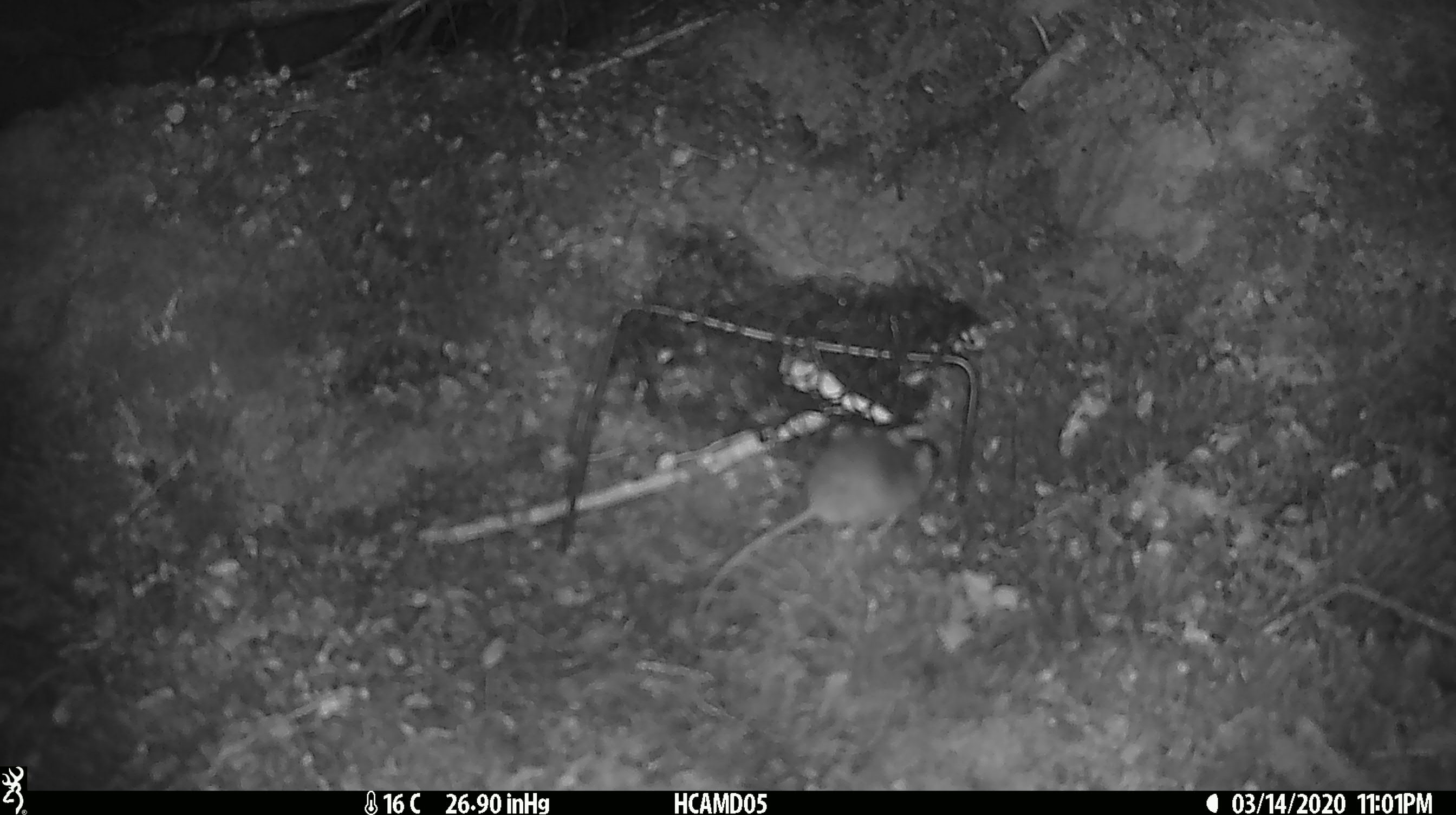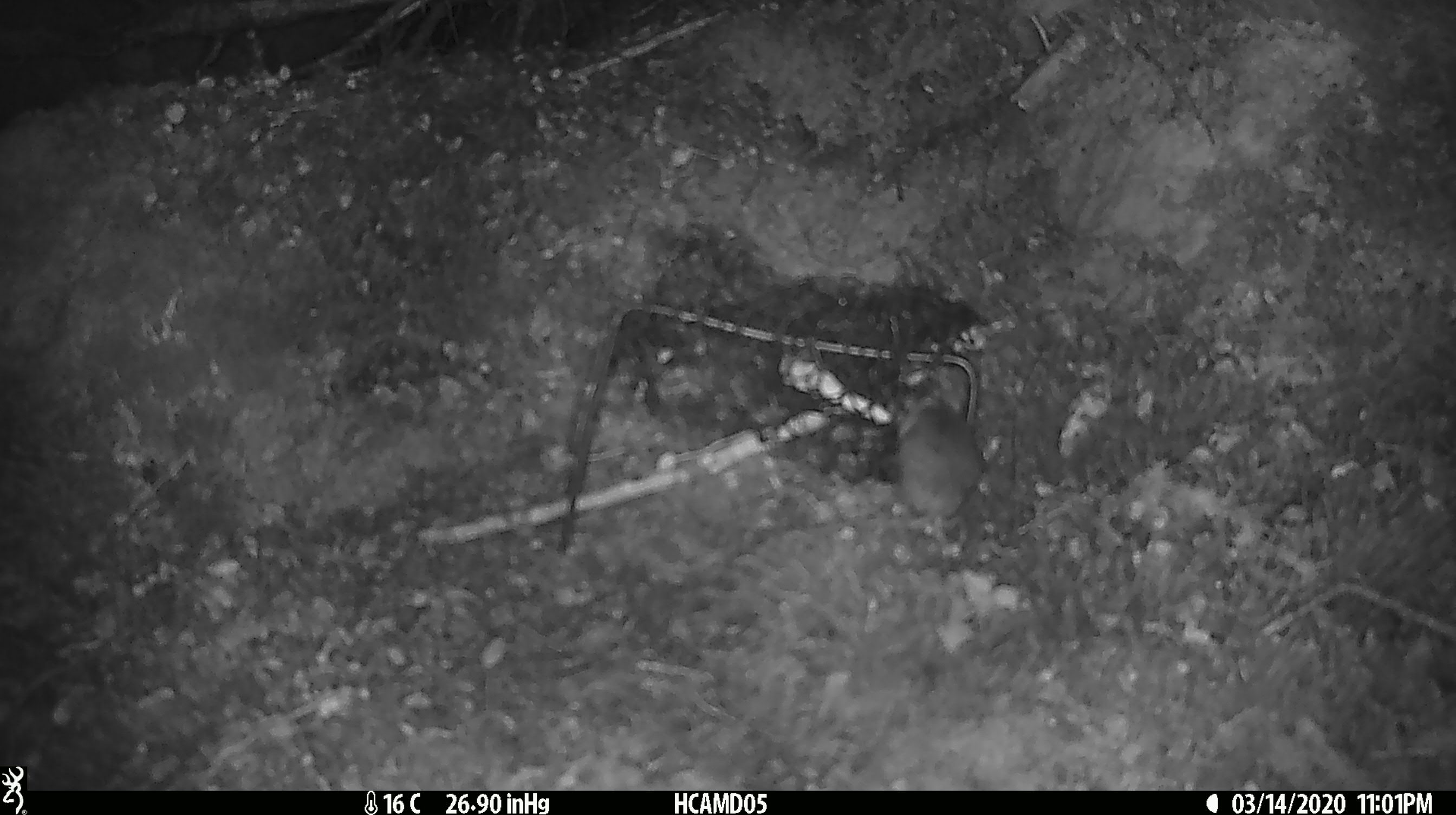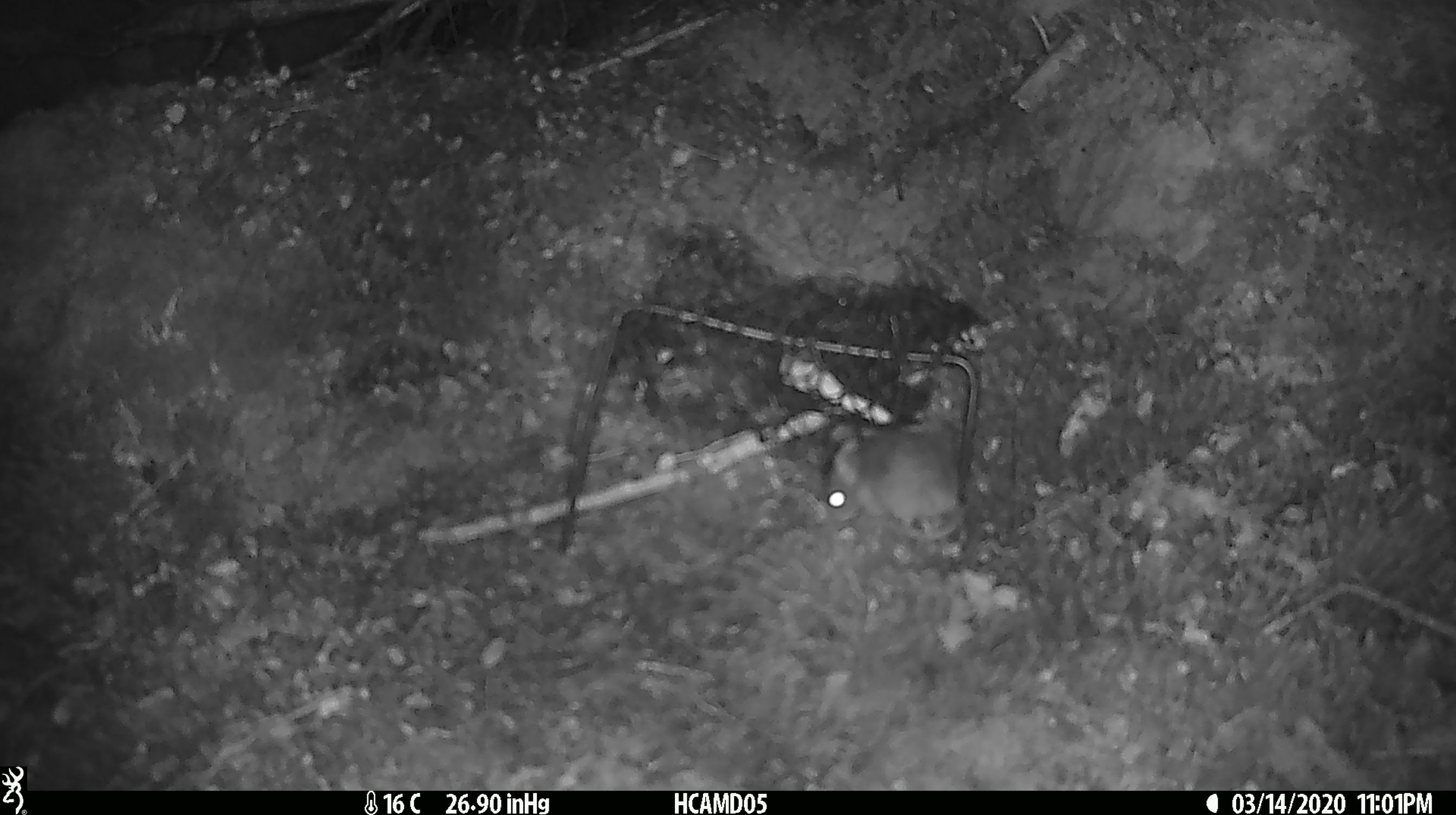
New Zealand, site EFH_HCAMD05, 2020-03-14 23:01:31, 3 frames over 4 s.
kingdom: Animalia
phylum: Chordata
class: Mammalia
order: Rodentia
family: Muridae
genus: Mus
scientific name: Mus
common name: mouse